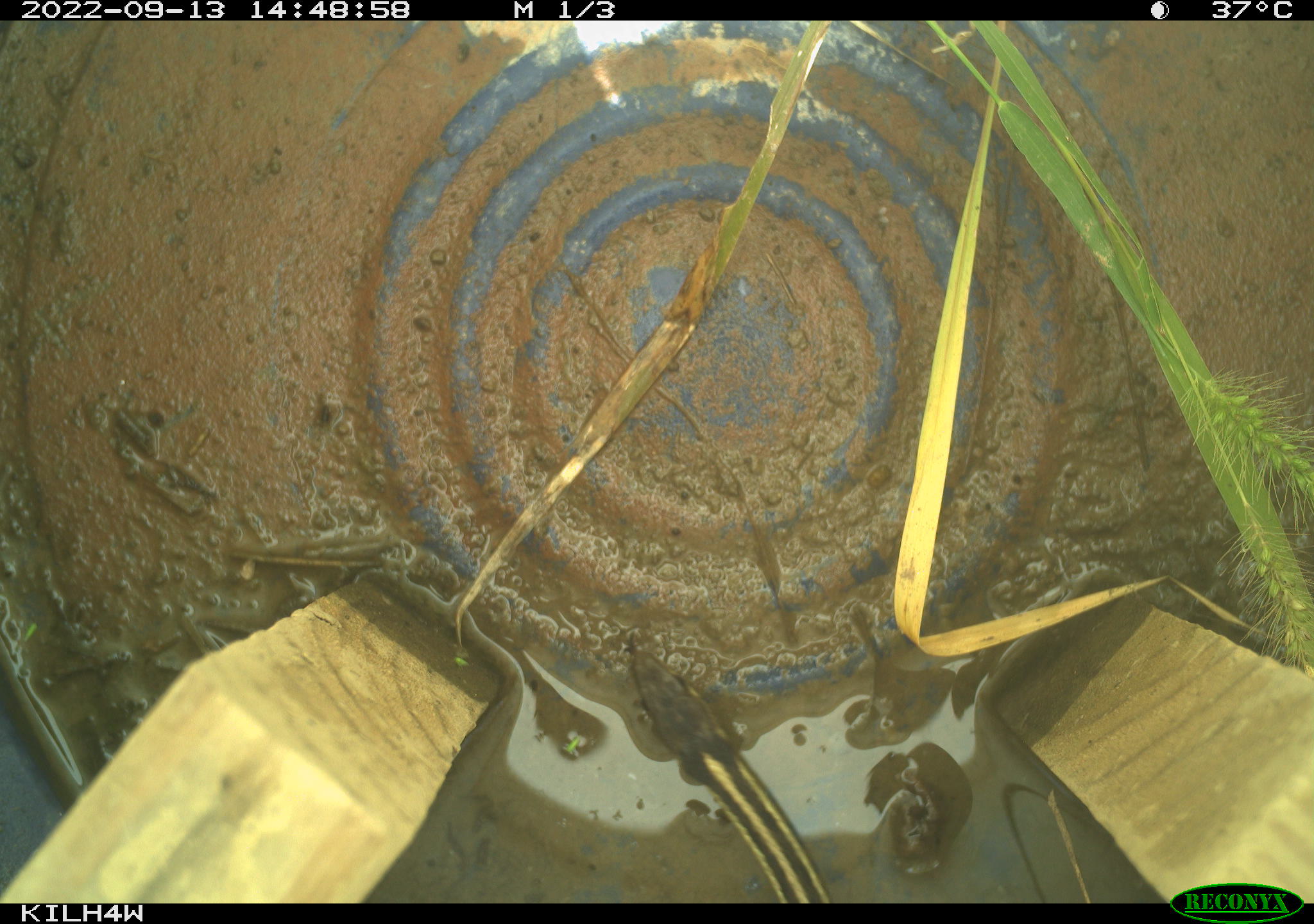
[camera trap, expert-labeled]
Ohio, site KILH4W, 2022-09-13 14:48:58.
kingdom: Animalia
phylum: Chordata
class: Reptilia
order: Squamata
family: Colubridae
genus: Thamnophis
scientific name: Thamnophis sirtalis sirtalis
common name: eastern gartersnake